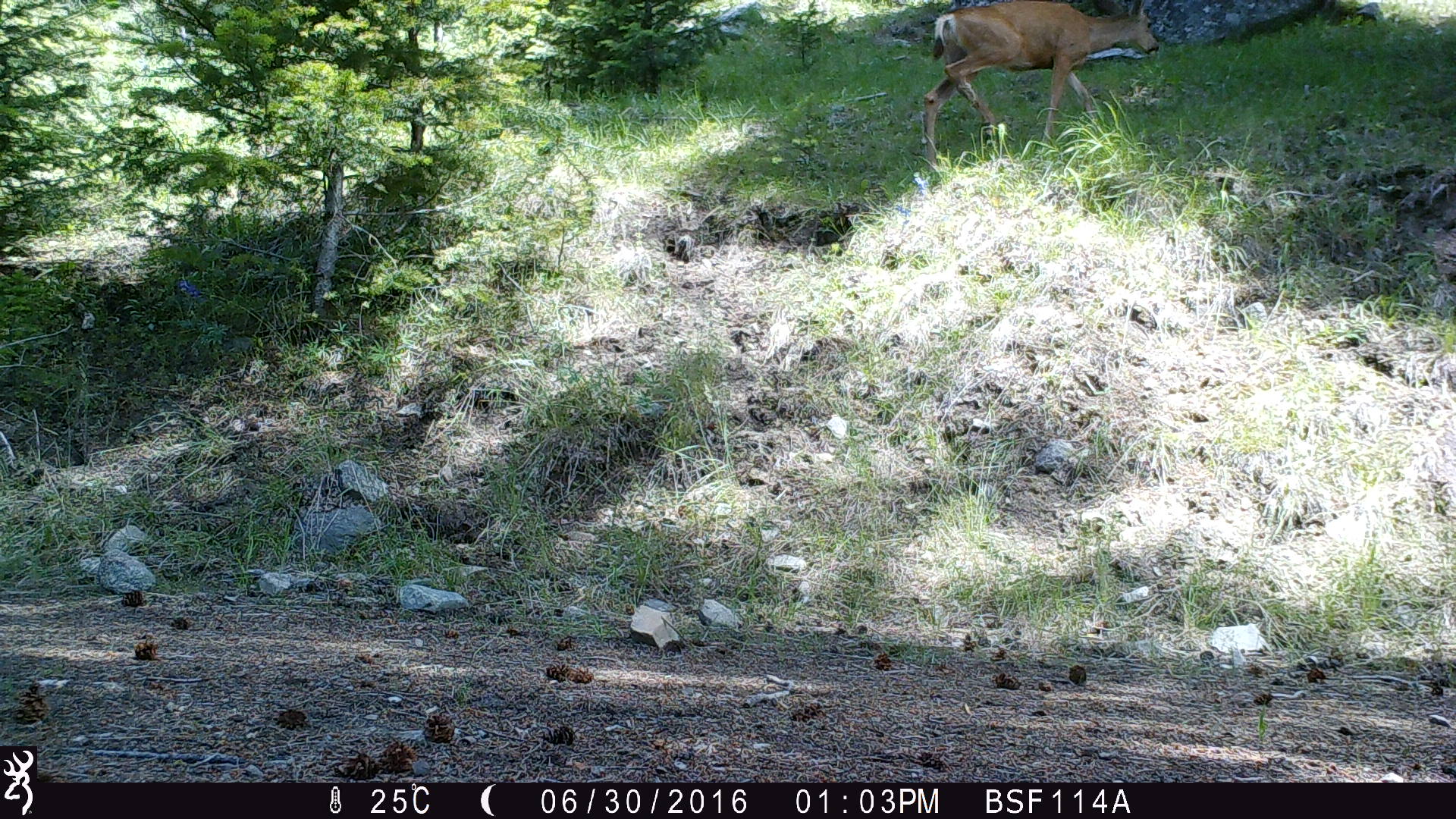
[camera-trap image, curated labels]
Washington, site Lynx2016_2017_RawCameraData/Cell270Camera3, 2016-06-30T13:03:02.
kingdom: Animalia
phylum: Chordata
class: Mammalia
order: Artiodactyla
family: Cervidae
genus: Odocoileus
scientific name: Odocoileus hemionus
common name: mule deer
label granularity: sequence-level